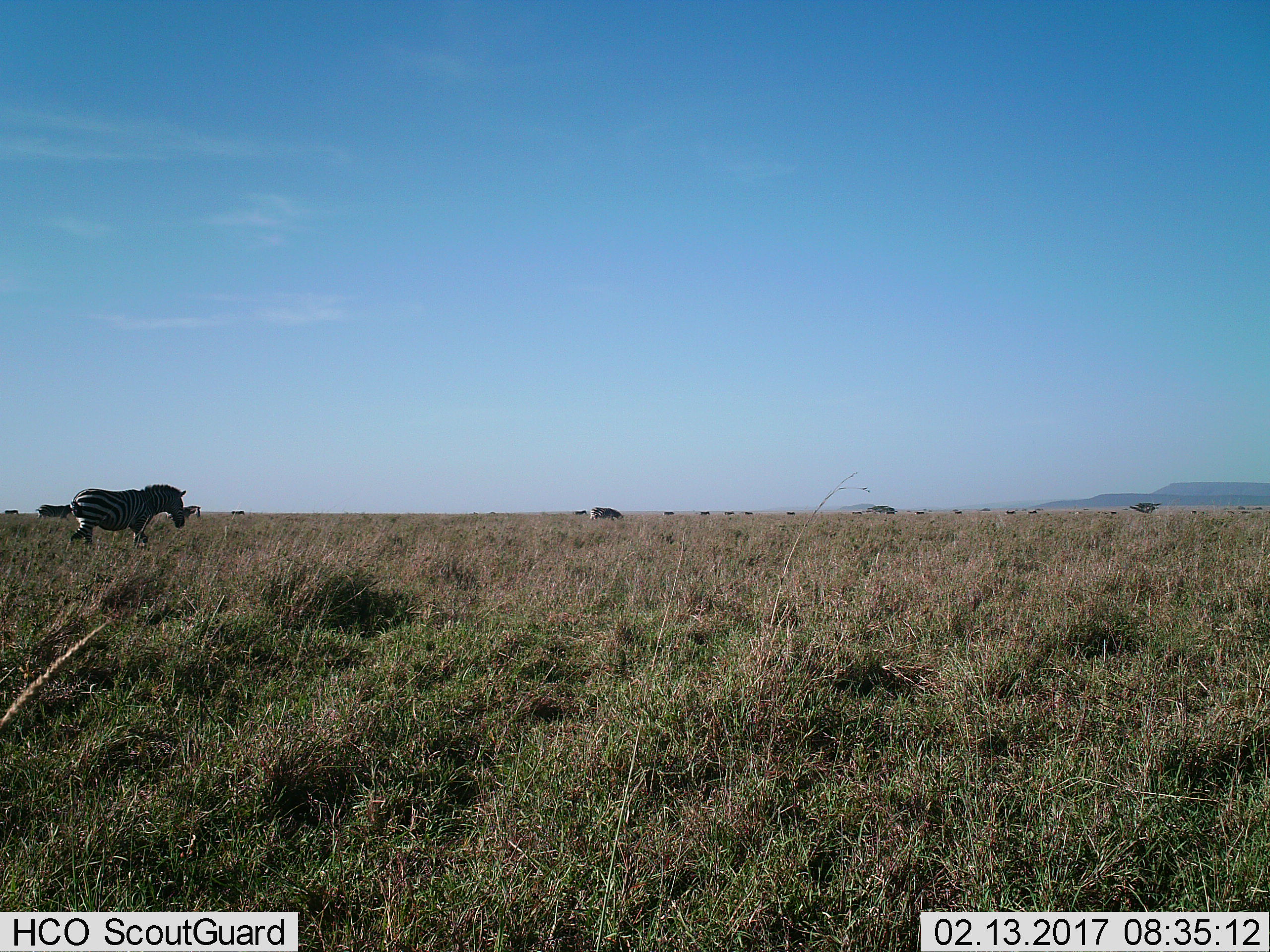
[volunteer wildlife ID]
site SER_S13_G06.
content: unidentified animal